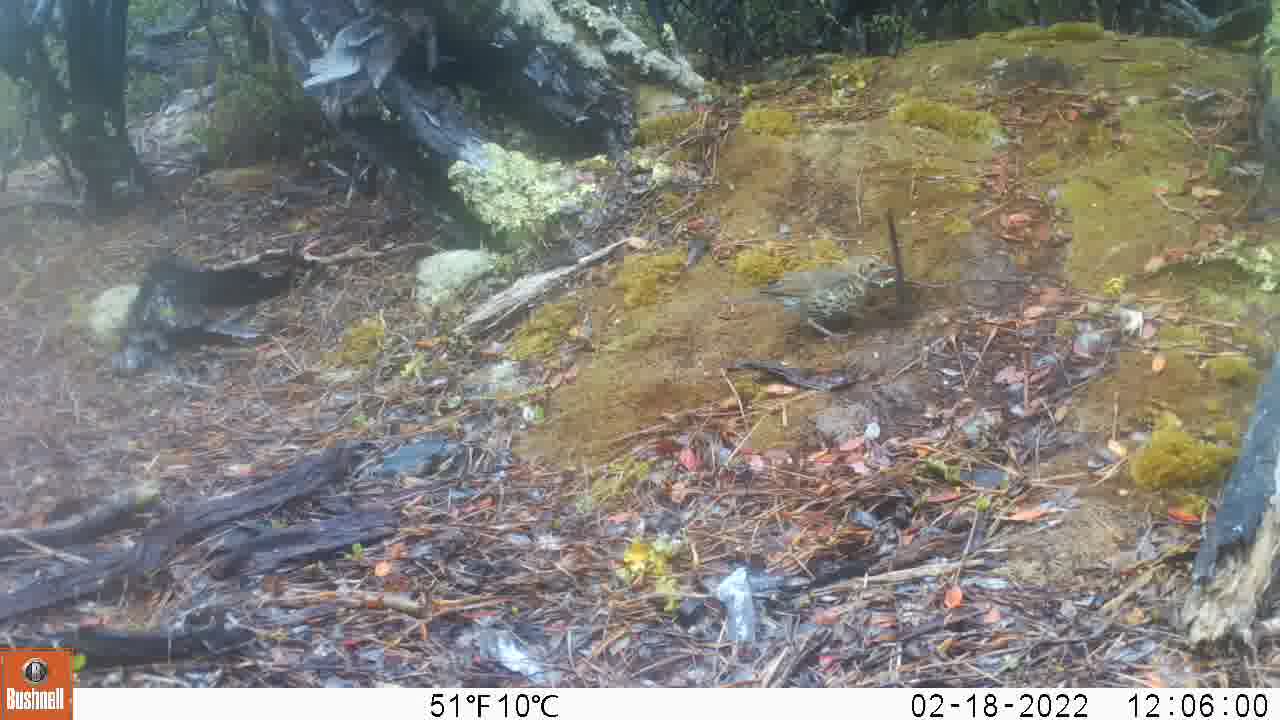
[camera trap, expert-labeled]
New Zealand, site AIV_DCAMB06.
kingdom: Animalia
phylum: Chordata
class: Aves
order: Passeriformes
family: Turdidae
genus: Turdus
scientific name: Turdus philomelos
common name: song thrush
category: thrush